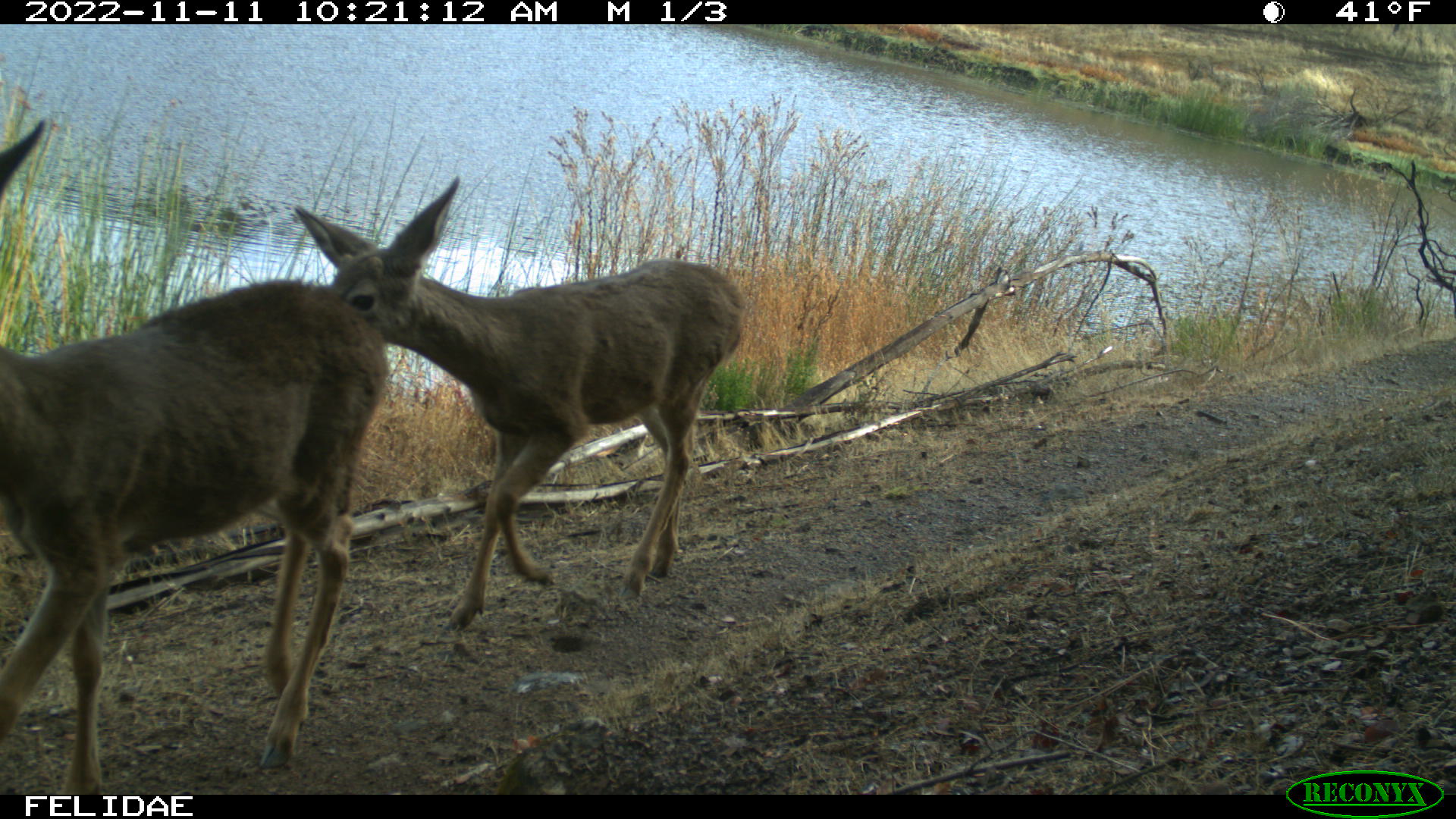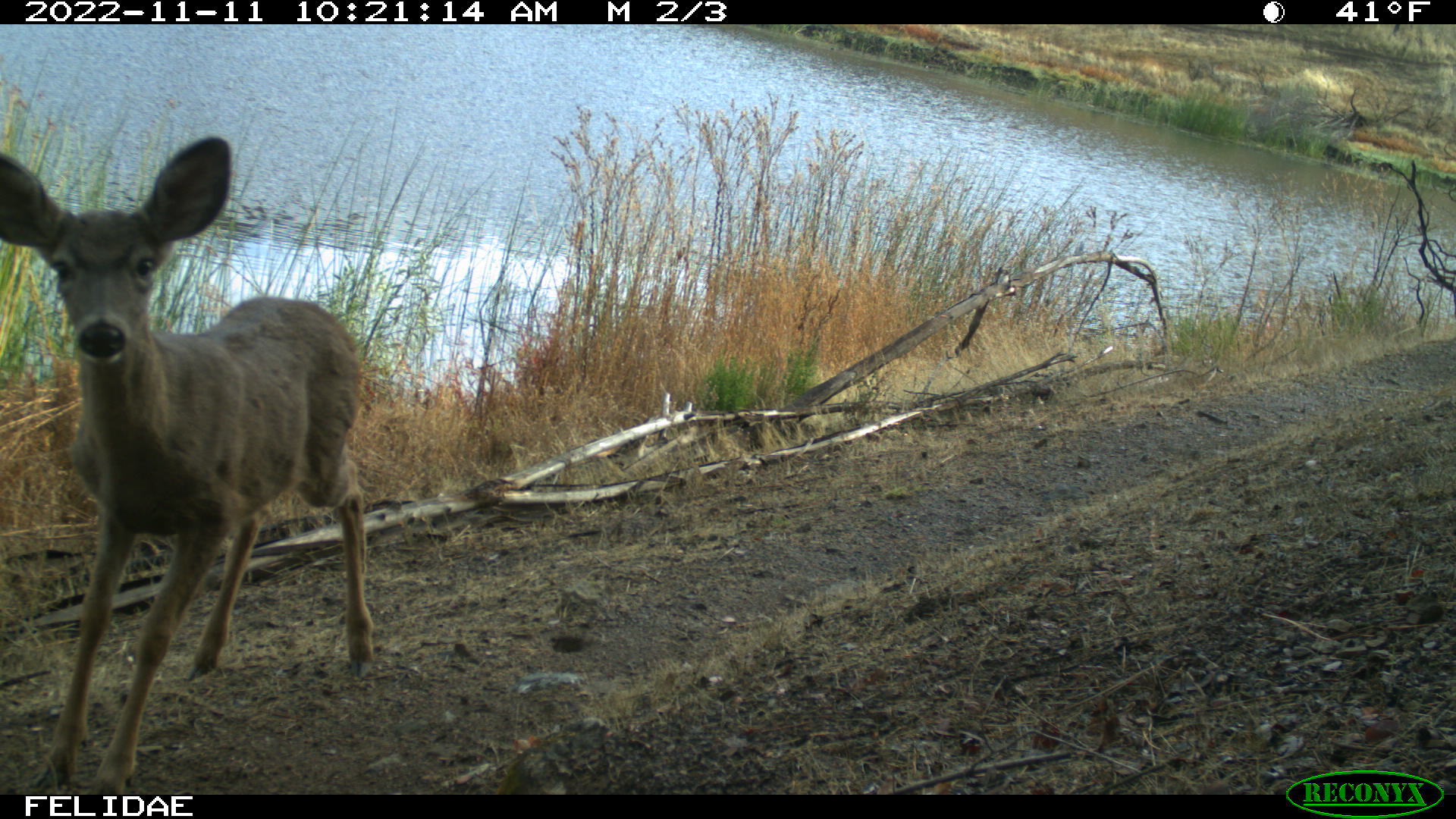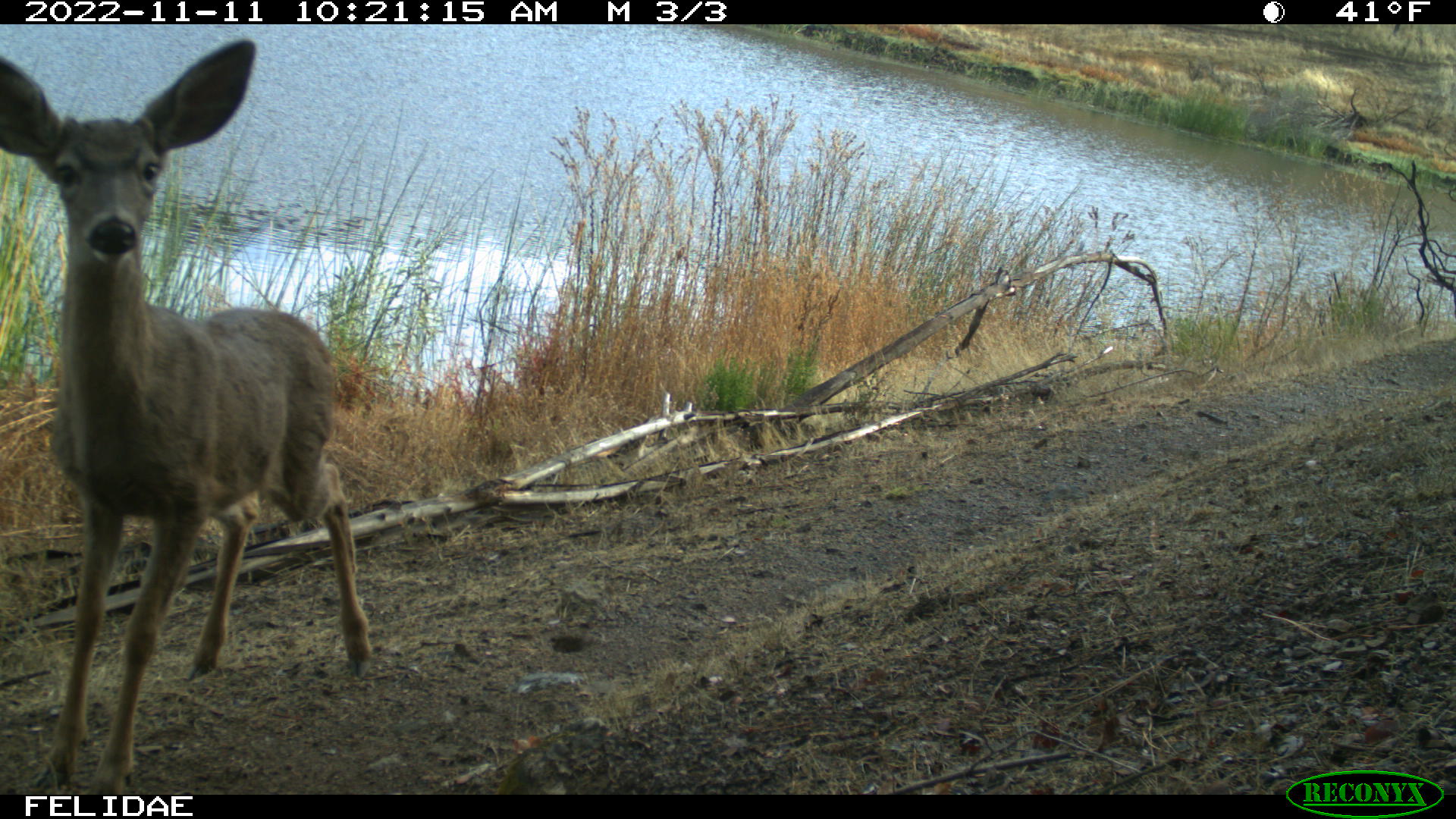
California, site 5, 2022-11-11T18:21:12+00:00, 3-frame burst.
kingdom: Animalia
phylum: Chordata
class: Mammalia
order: Artiodactyla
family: Cervidae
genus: Odocoileus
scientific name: Odocoileus hemionus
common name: mule deer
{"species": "mule deer (Odocoileus hemionus)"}